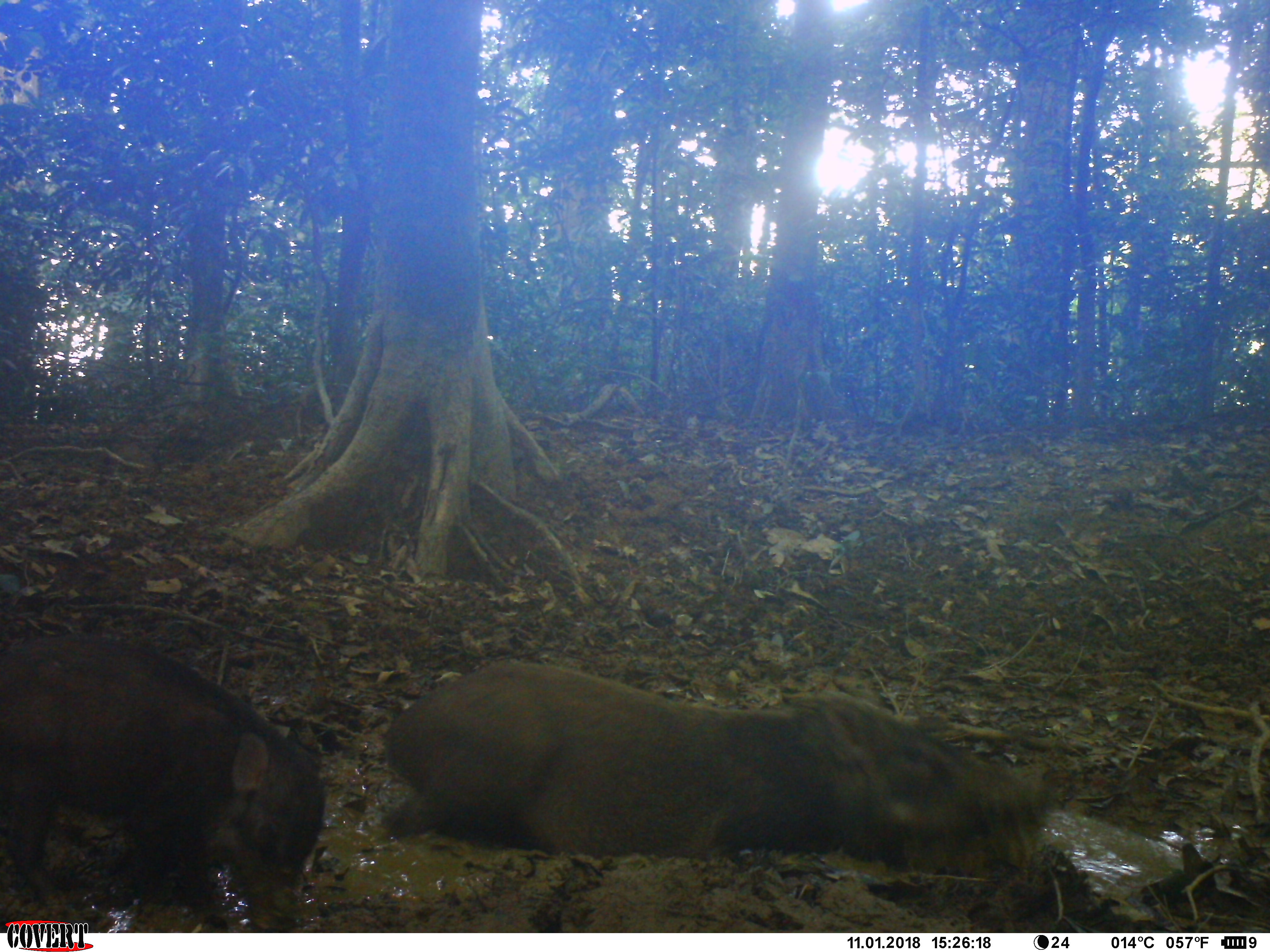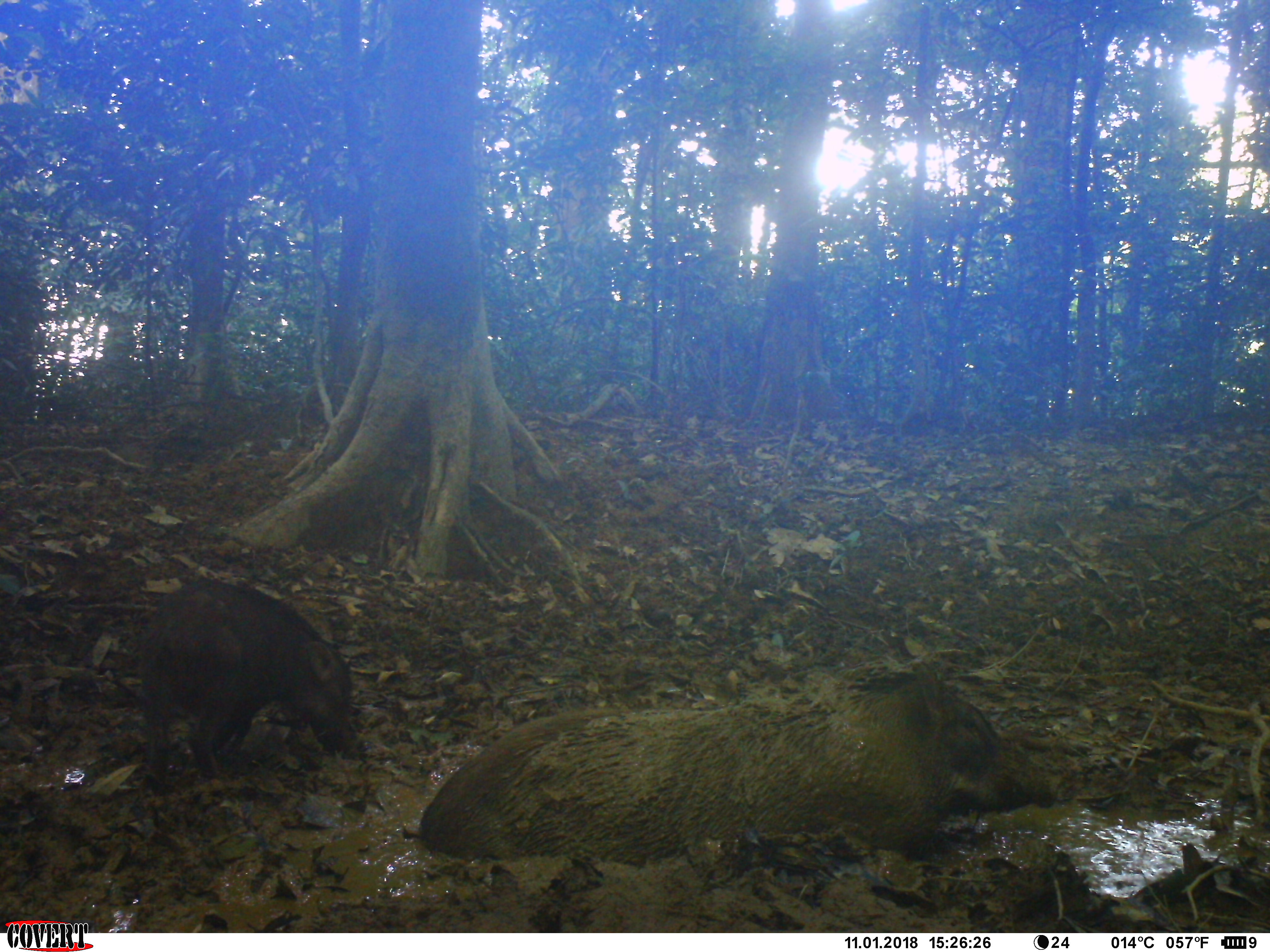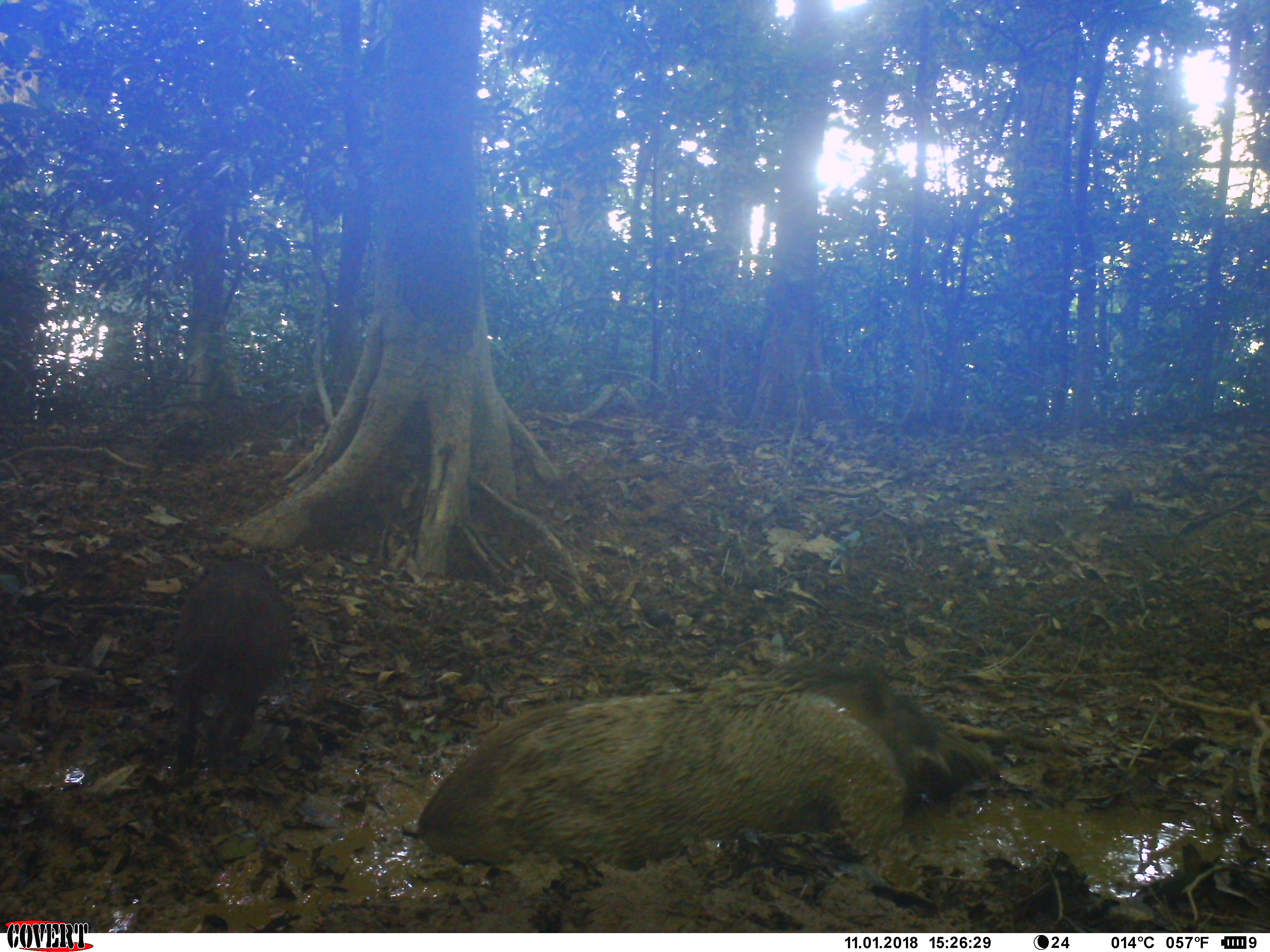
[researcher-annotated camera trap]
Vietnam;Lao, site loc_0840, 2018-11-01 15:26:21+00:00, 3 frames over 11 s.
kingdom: Animalia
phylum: Chordata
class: Mammalia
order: Artiodactyla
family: Suidae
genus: Sus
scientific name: Sus scrofa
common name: eurasian wild pig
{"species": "eurasian wild pig (Sus scrofa)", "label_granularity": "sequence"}